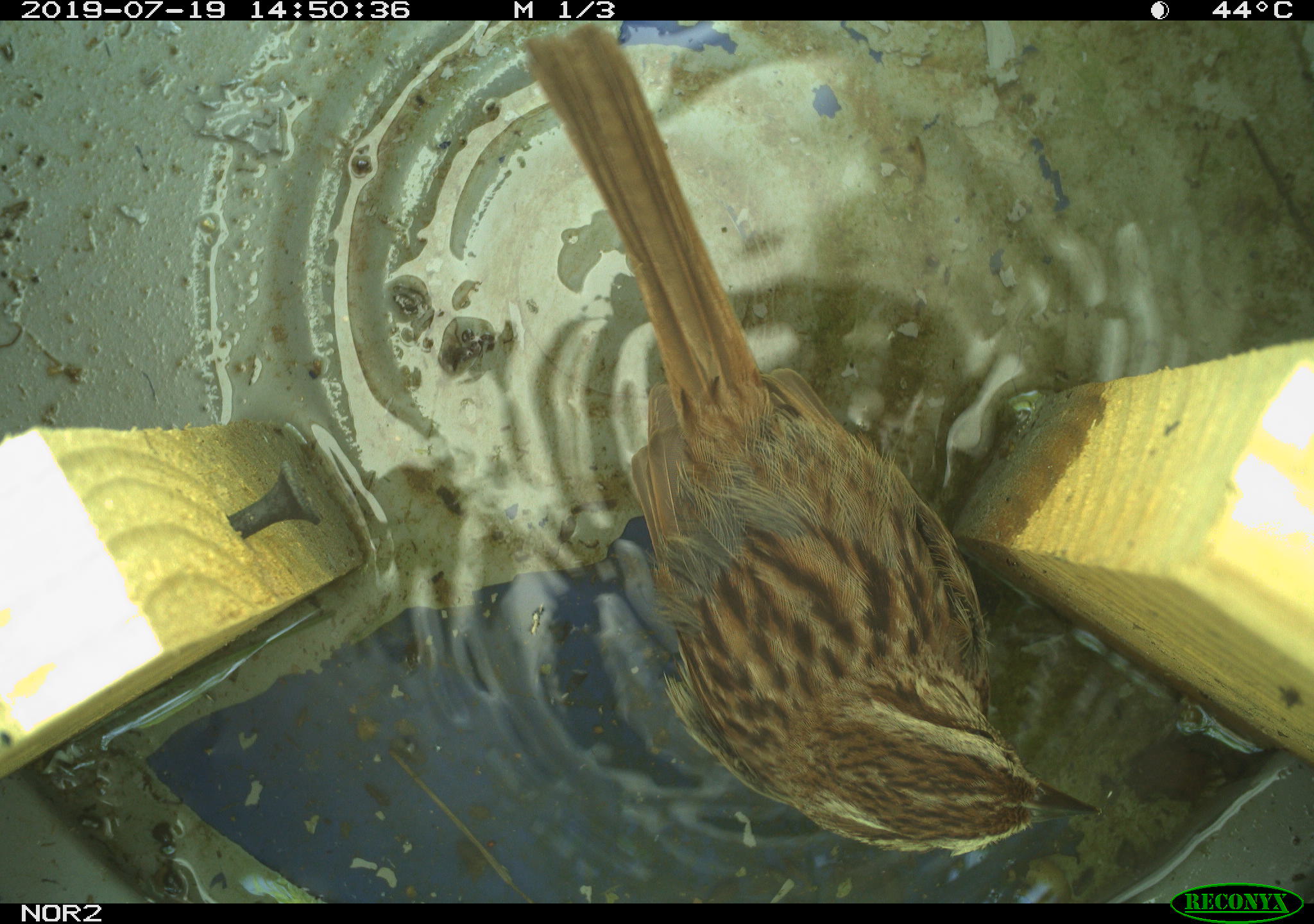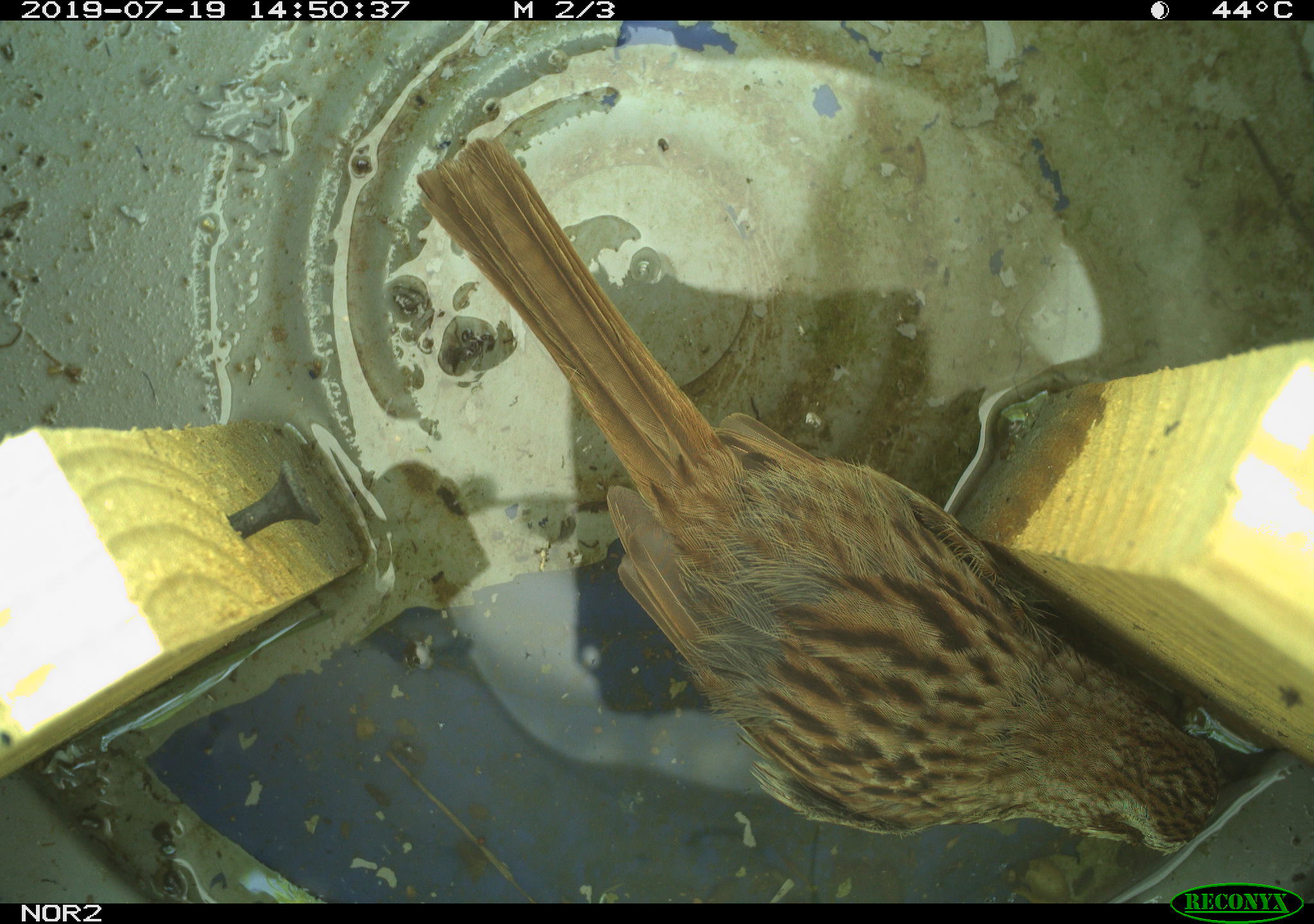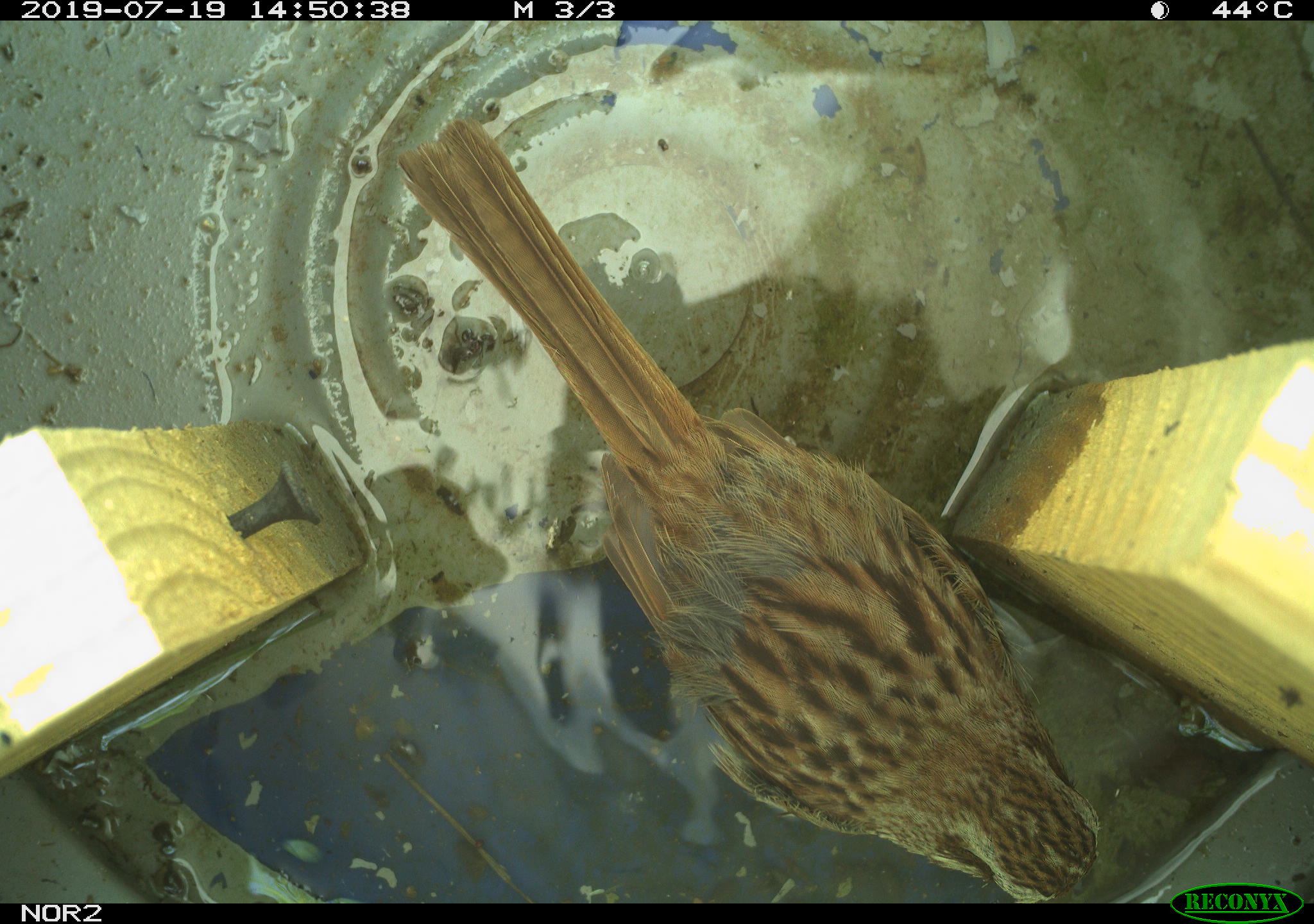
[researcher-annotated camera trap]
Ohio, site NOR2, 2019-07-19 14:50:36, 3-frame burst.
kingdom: Animalia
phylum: Chordata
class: Aves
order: Passeriformes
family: Passerellidae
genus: Melospiza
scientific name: Melospiza melodia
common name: song sparrow